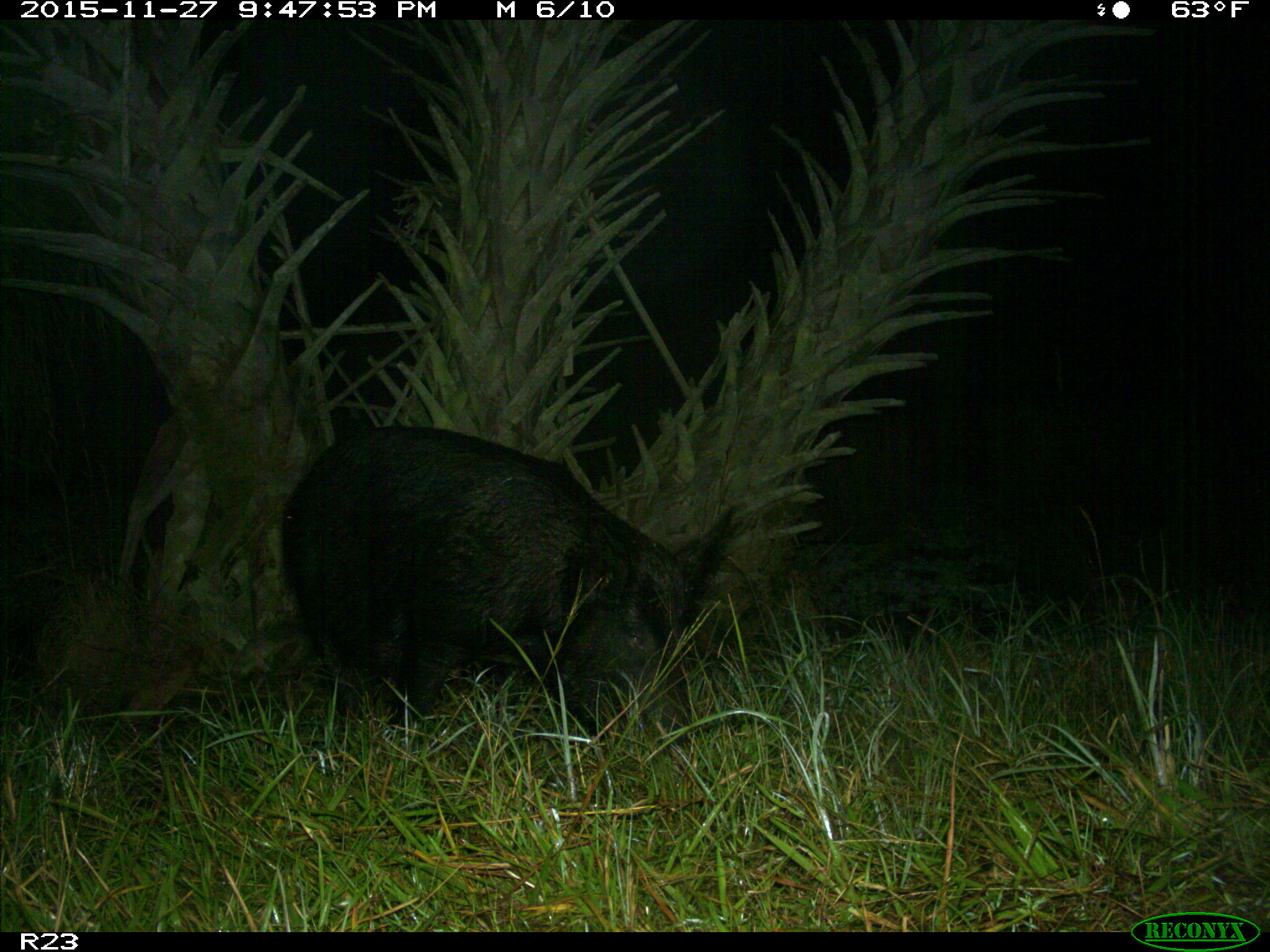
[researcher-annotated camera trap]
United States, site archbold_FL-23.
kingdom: Animalia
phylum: Chordata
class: Mammalia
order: Artiodactyla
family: Suidae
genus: Sus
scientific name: Sus scrofa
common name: wild boar